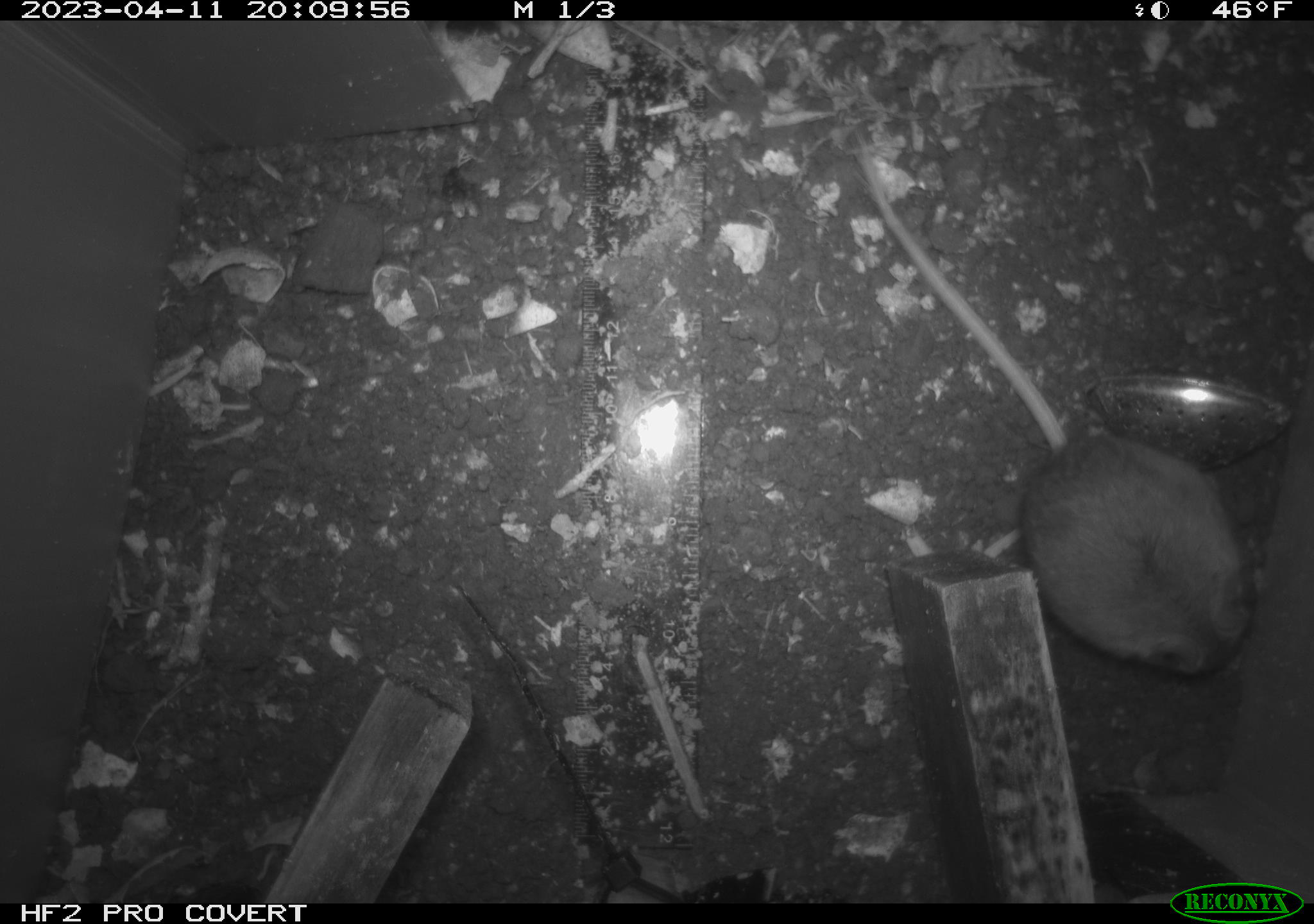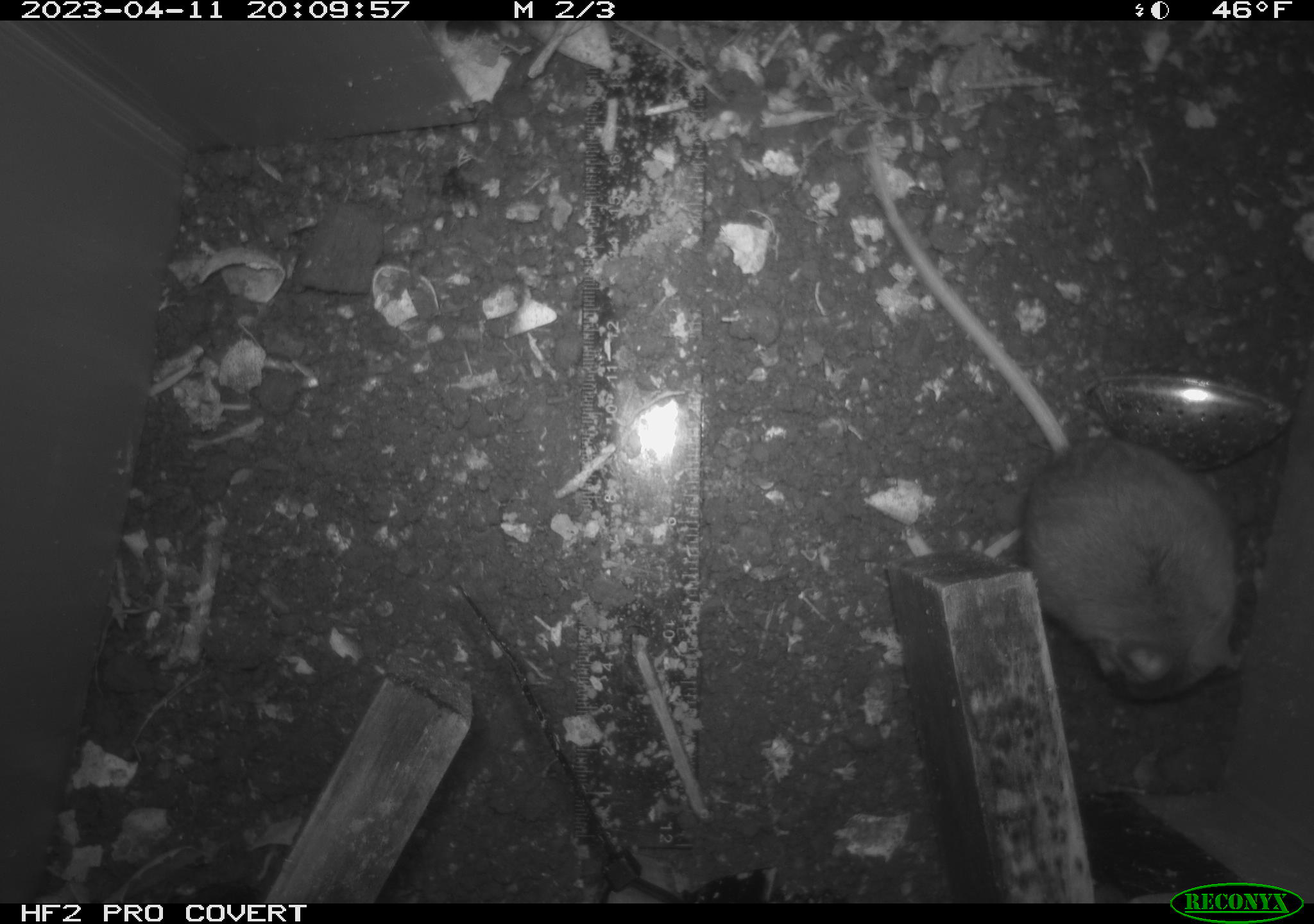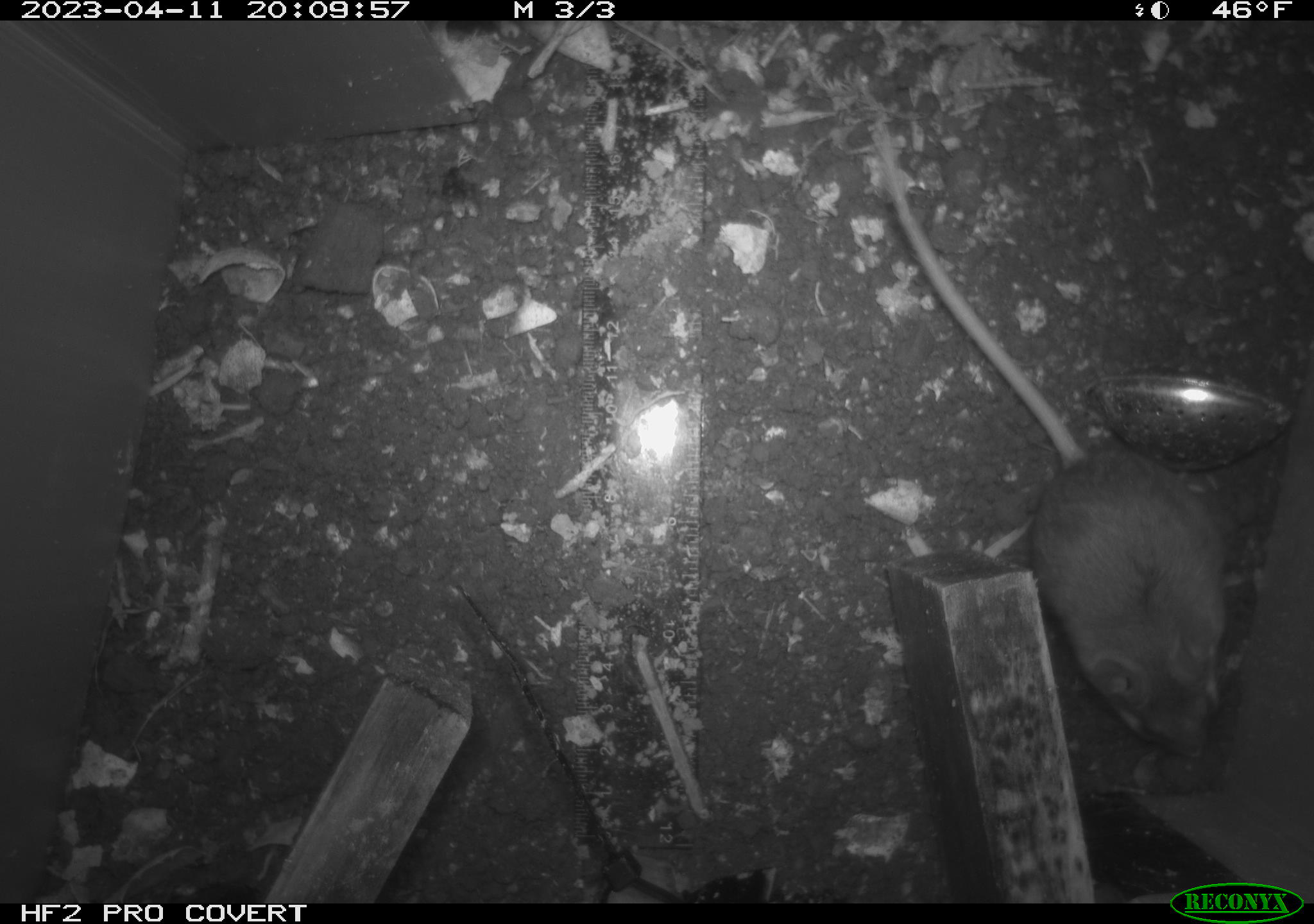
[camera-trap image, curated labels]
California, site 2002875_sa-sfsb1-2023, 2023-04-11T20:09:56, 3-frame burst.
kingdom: Animalia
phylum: Chordata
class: Mammalia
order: Rodentia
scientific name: Rodentia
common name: mouse species